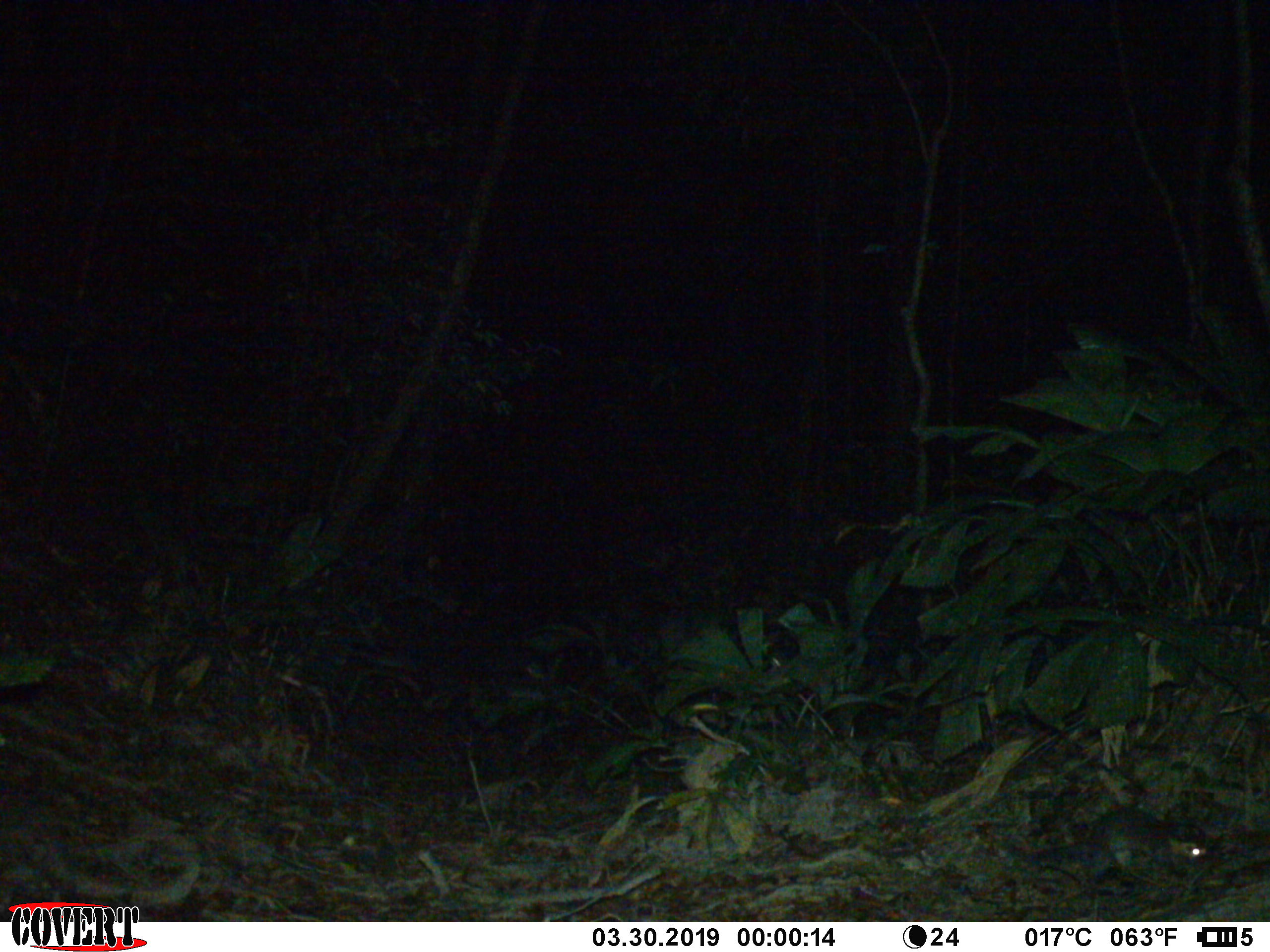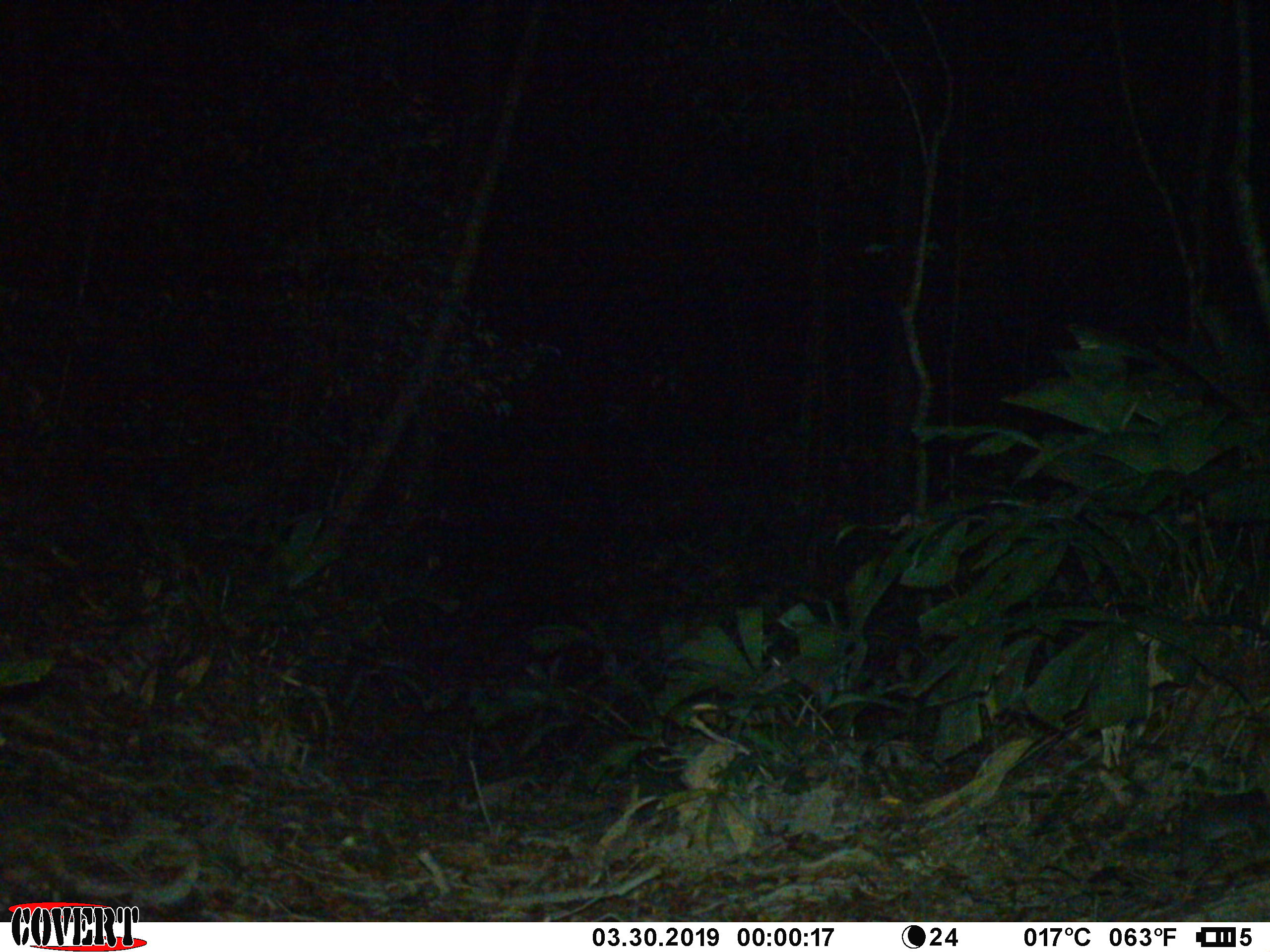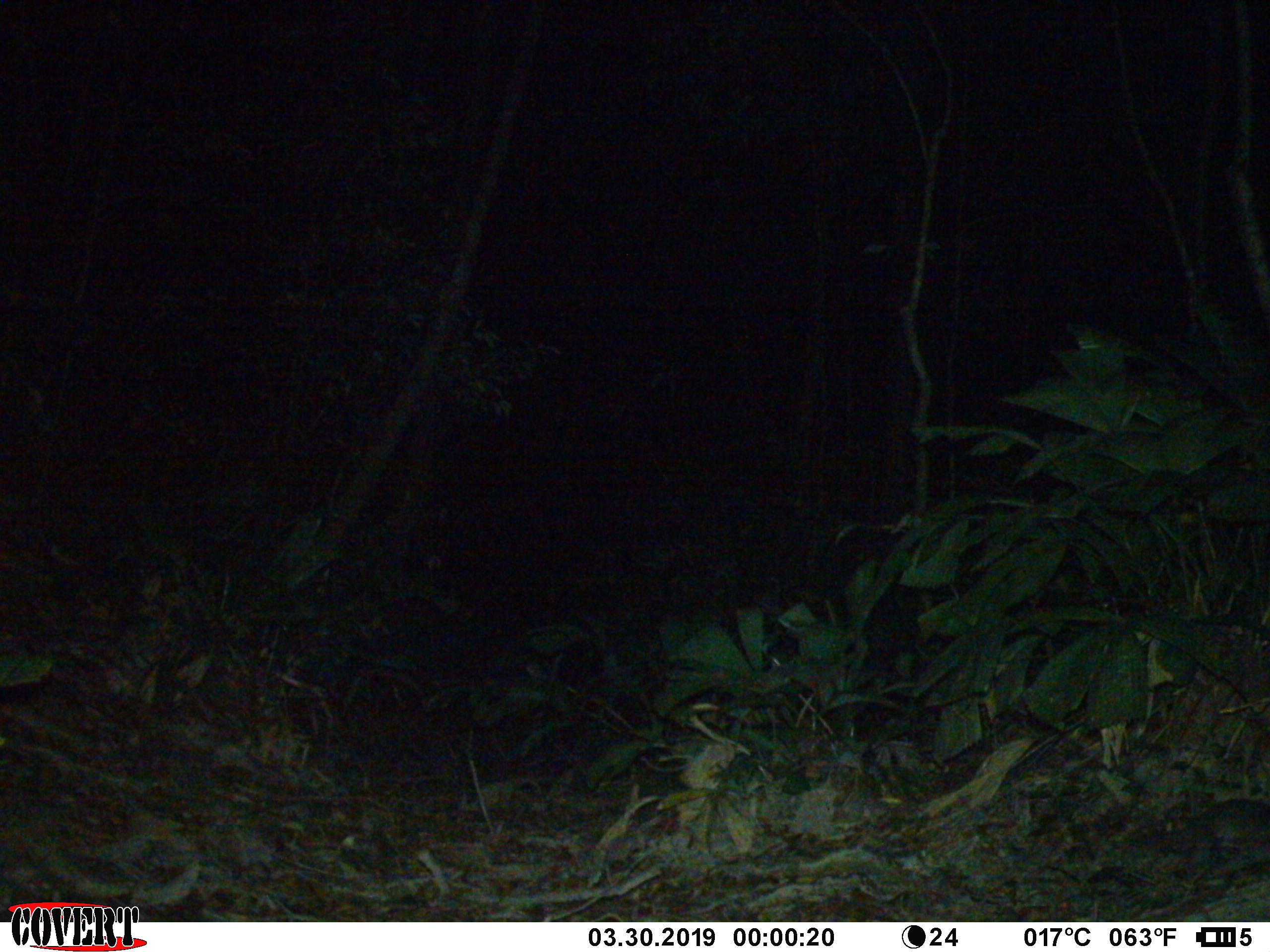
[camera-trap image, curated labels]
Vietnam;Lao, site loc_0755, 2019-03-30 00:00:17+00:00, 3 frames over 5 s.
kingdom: Animalia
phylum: Chordata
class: Mammalia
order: Carnivora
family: Mustelidae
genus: Melogale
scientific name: Melogale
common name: ferret badger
Ferret badger (Melogale). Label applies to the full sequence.